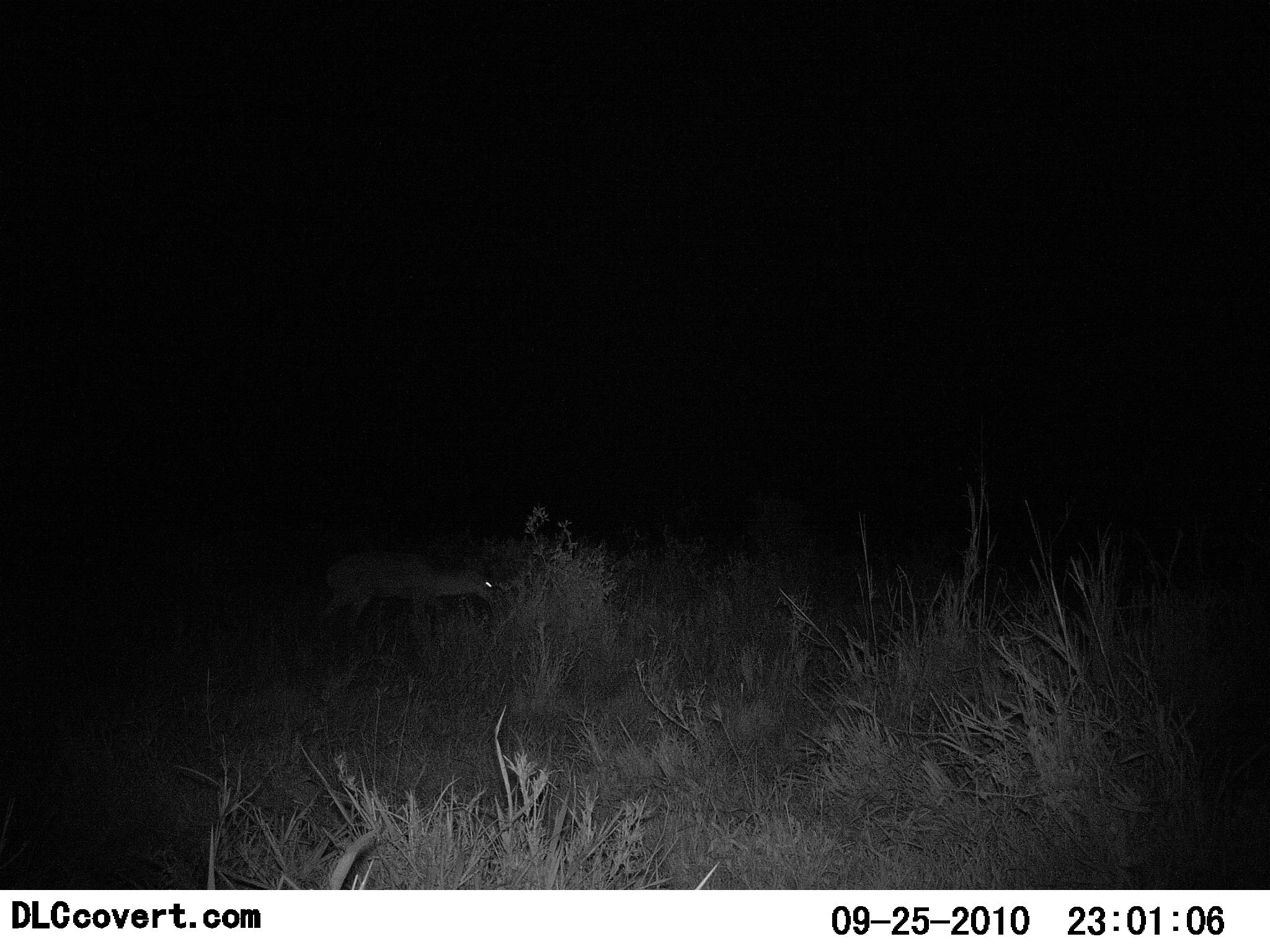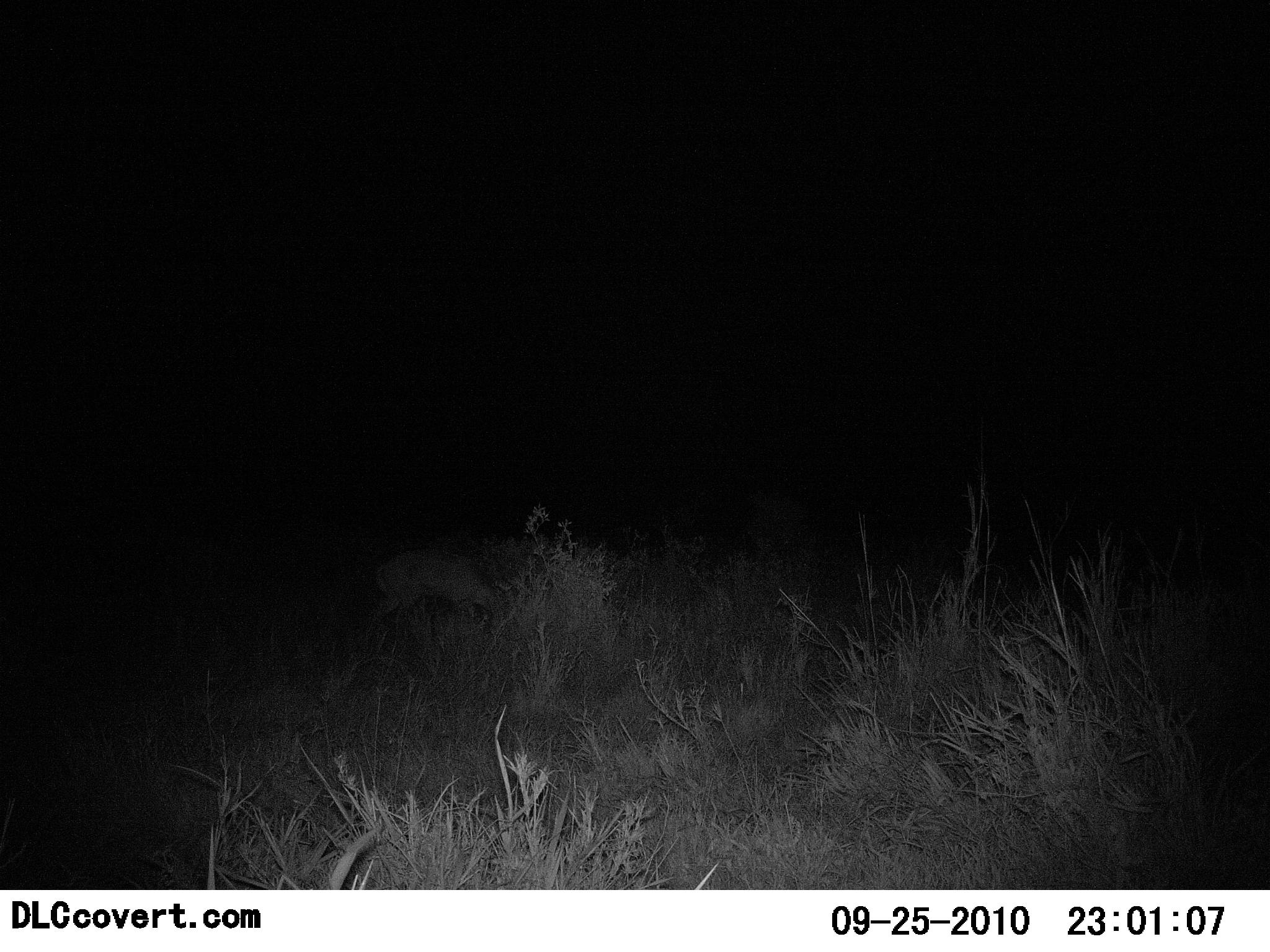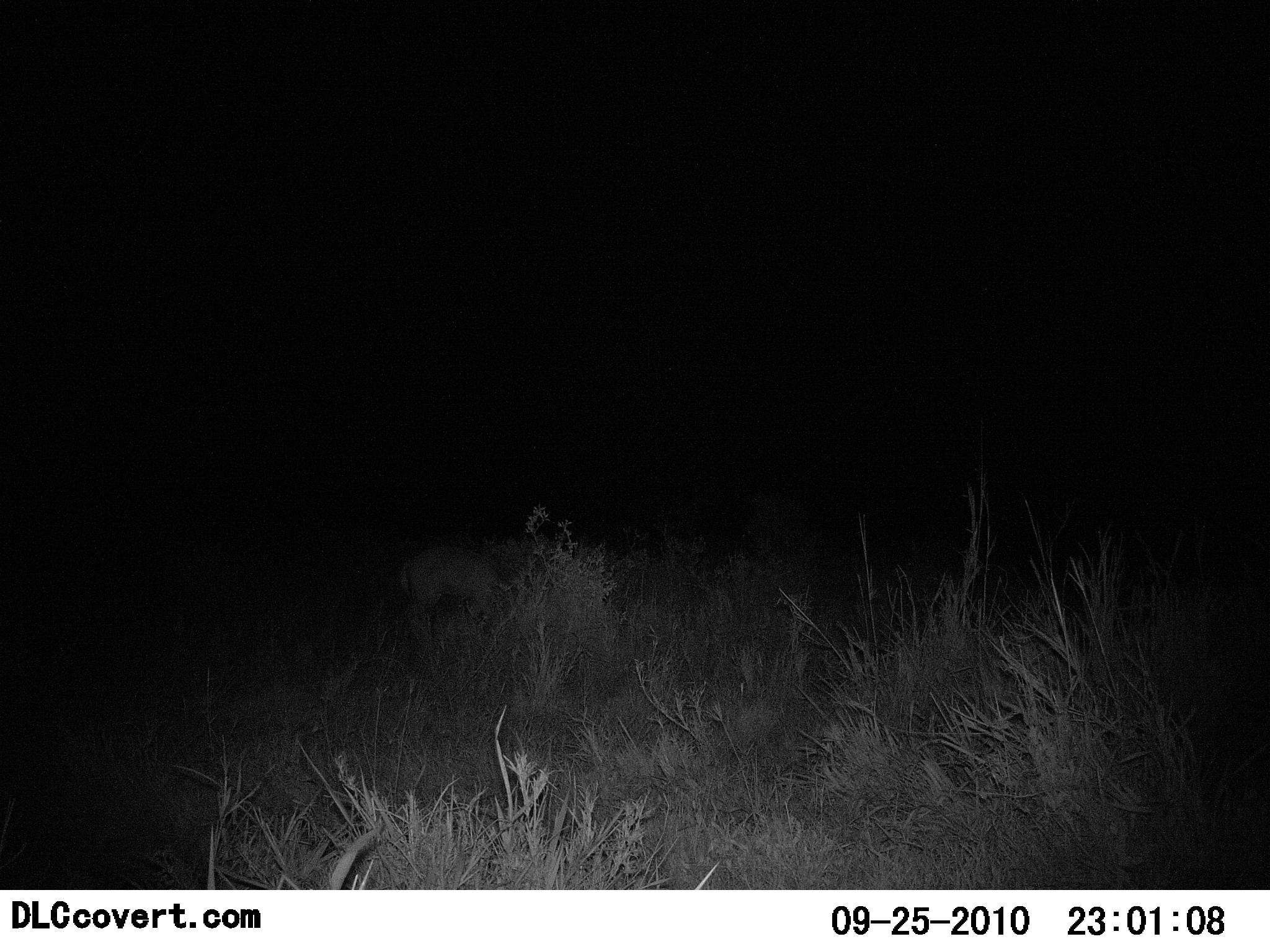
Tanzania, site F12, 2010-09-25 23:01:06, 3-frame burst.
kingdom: Animalia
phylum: Chordata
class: Mammalia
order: Artiodactyla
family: Bovidae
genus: Madoqua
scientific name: Madoqua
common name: dikdik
Dikdik (Madoqua), count 1. Behavior (volunteer vote fractions): standing 17%, resting 0%, moving 67%, interacting 0%. Young present (vote fraction): 0%. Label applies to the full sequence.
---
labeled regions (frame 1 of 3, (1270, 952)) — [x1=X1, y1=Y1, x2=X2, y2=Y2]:
animal: [x1=316, y1=549, x2=496, y2=654]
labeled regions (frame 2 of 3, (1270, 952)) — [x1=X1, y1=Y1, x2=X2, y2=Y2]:
animal: [x1=366, y1=552, x2=511, y2=658]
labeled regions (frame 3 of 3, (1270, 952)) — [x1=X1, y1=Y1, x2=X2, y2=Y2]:
animal: [x1=397, y1=542, x2=527, y2=647]